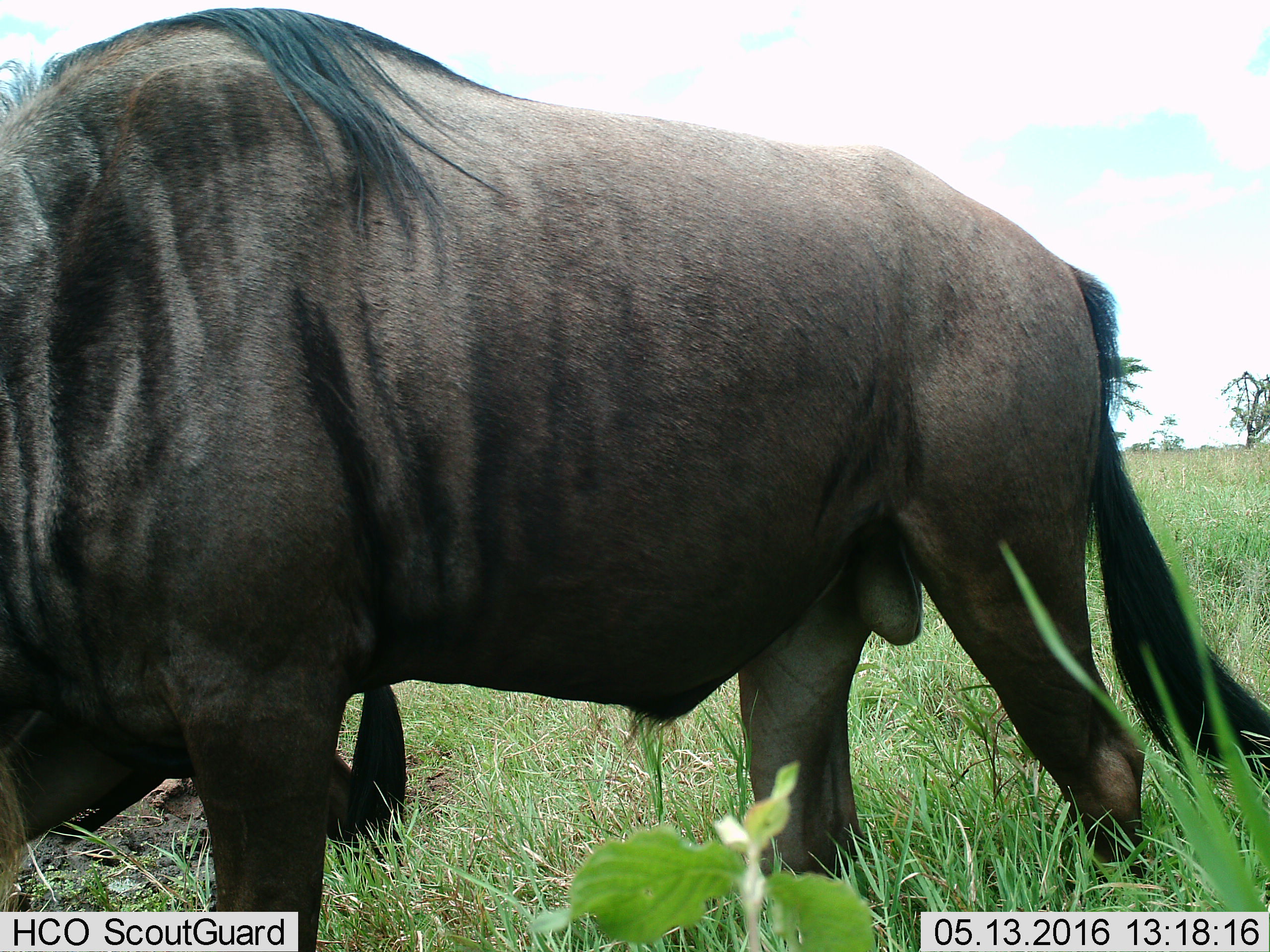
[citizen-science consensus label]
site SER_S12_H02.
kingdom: Animalia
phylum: Chordata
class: Mammalia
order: Artiodactyla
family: Bovidae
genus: Connochaetes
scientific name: Connochaetes taurinus taurinus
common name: blue wildebeest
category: wildebeestblue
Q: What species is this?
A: Wildebeestblue (blue wildebeest) (Connochaetes taurinus taurinus).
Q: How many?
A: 2.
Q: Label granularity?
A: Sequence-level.